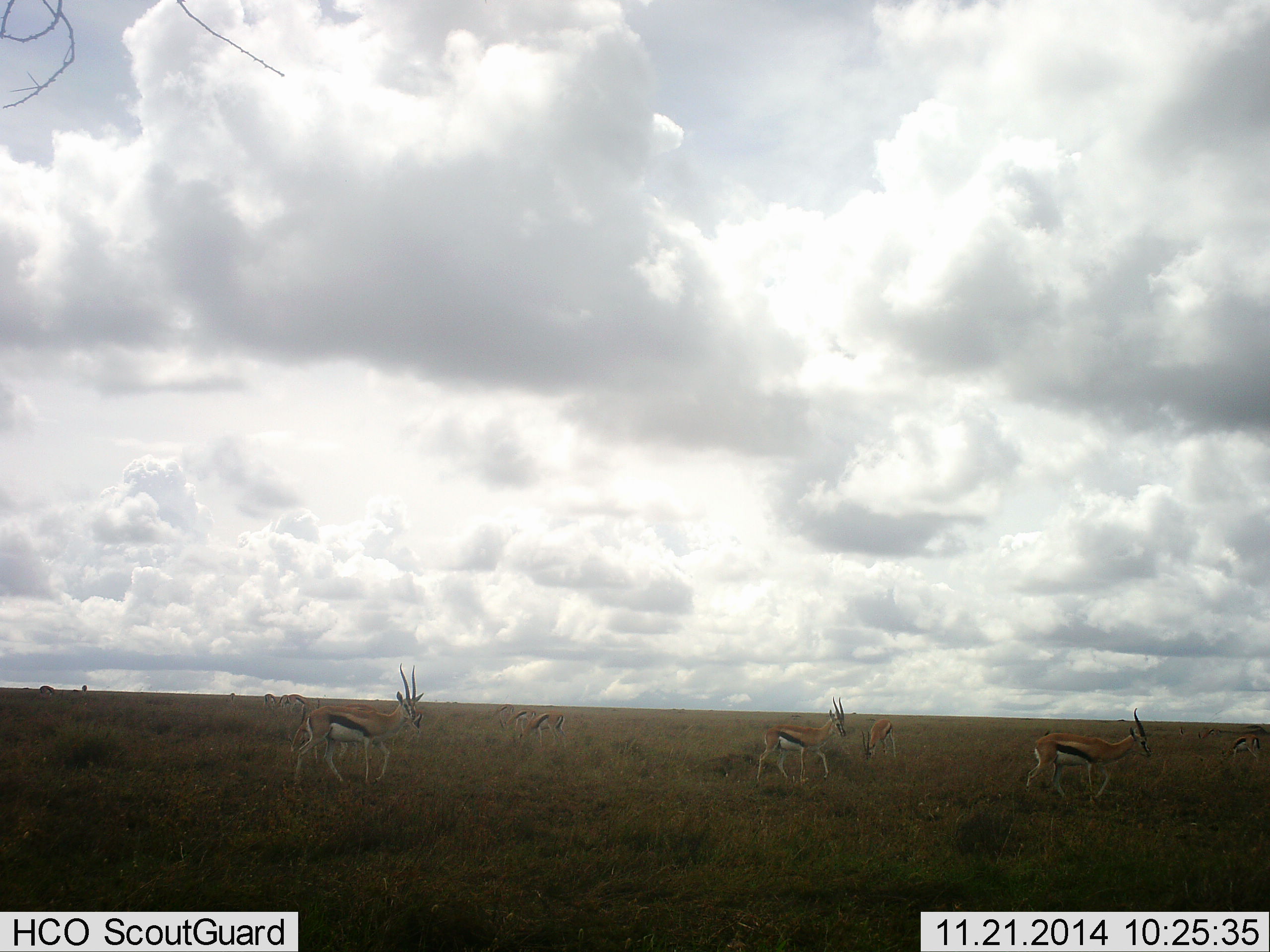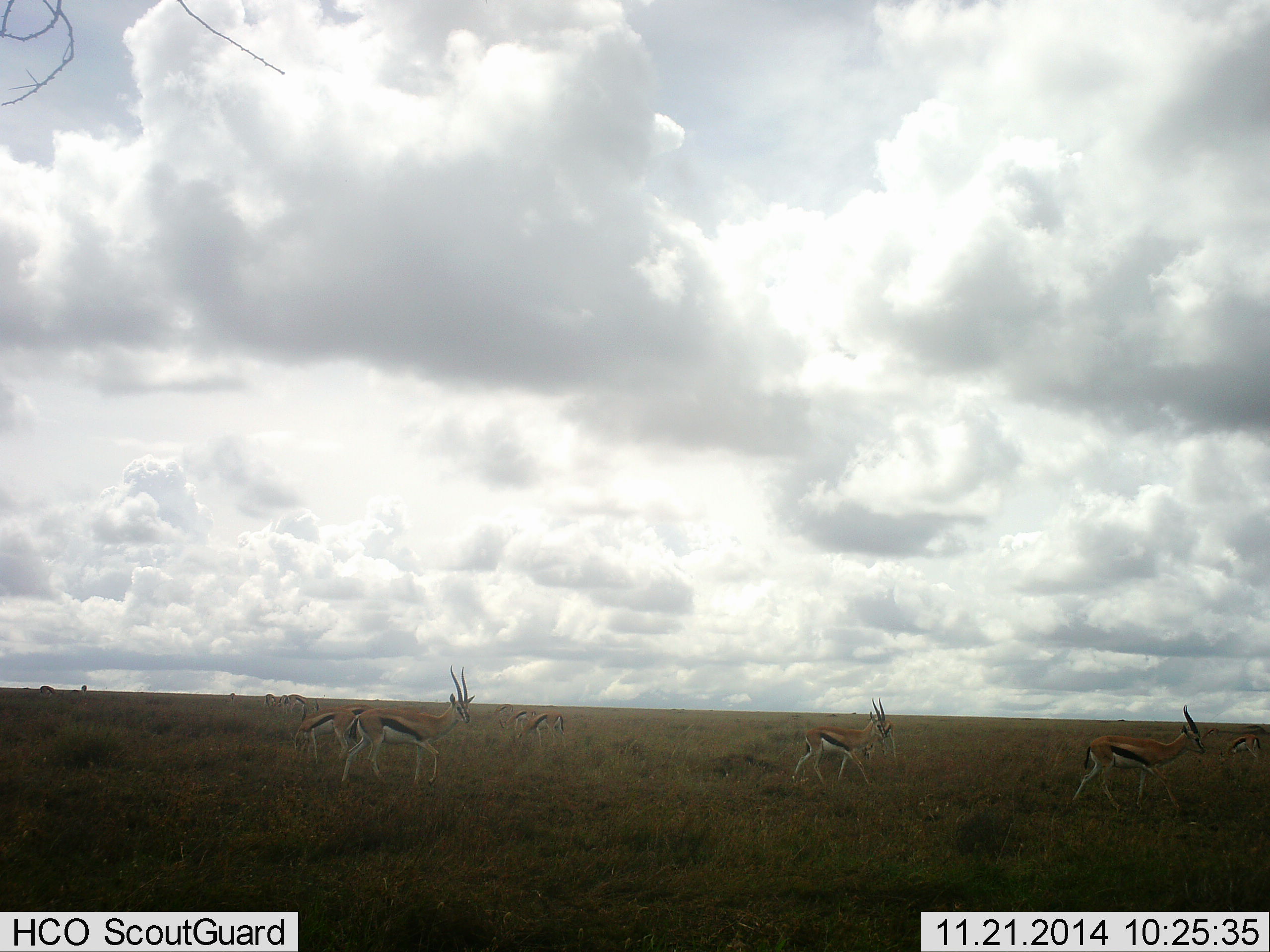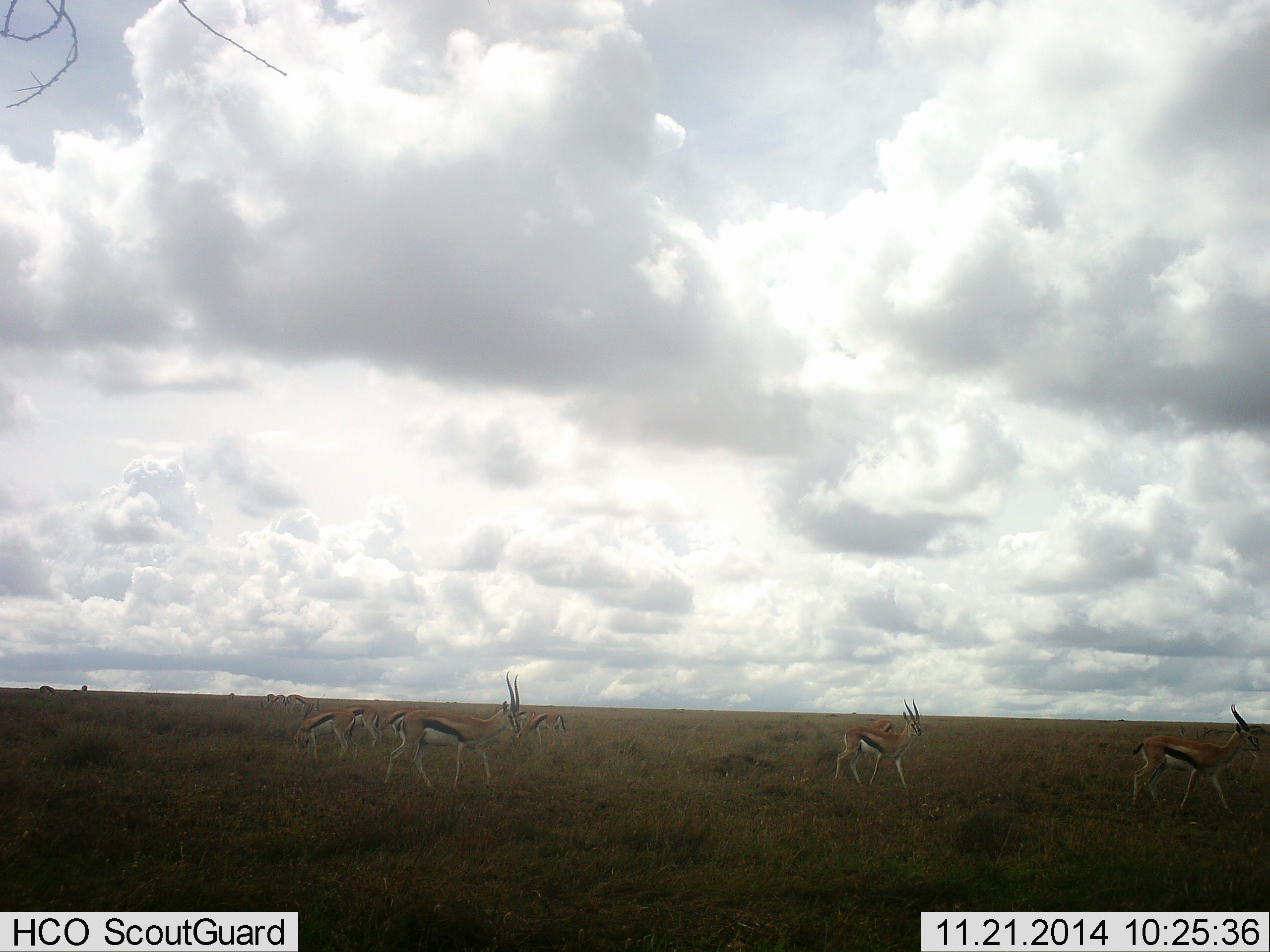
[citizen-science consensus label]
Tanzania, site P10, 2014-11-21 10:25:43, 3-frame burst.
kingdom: Animalia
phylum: Chordata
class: Mammalia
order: Artiodactyla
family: Bovidae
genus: Eudorcas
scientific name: Eudorcas thomsonii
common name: thomson's gazelle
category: gazellethomsons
Gazellethomsons (thomson's gazelle) (Eudorcas thomsonii), count 11-50. Behavior (volunteer vote fractions): standing 60%, resting 0%, moving 80%, interacting 0%. Young present (vote fraction): 10%. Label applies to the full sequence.